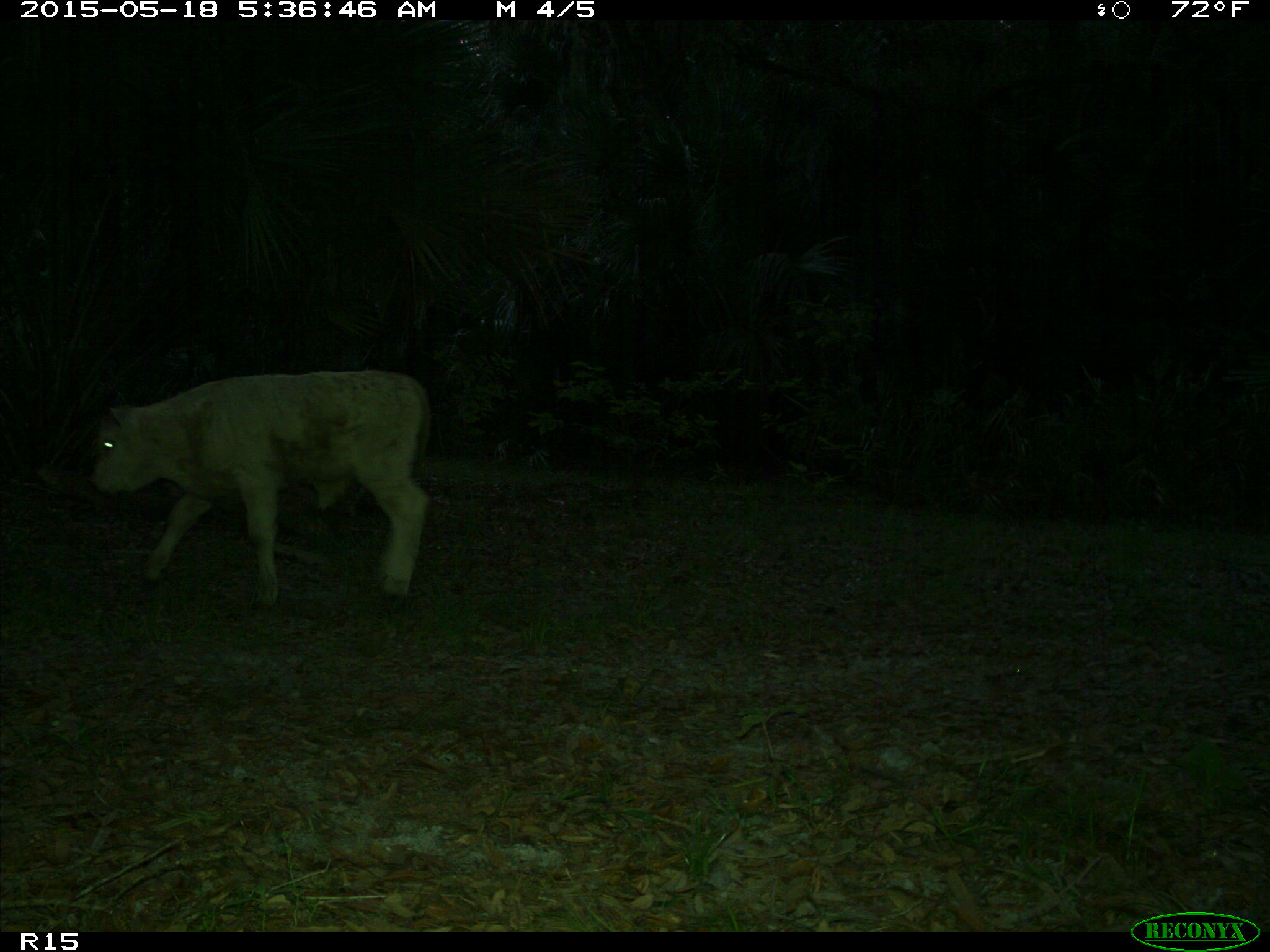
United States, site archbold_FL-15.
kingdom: Animalia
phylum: Chordata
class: Mammalia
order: Artiodactyla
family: Bovidae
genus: Bos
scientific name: Bos taurus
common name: domestic cow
Bos taurus (domestic cow).